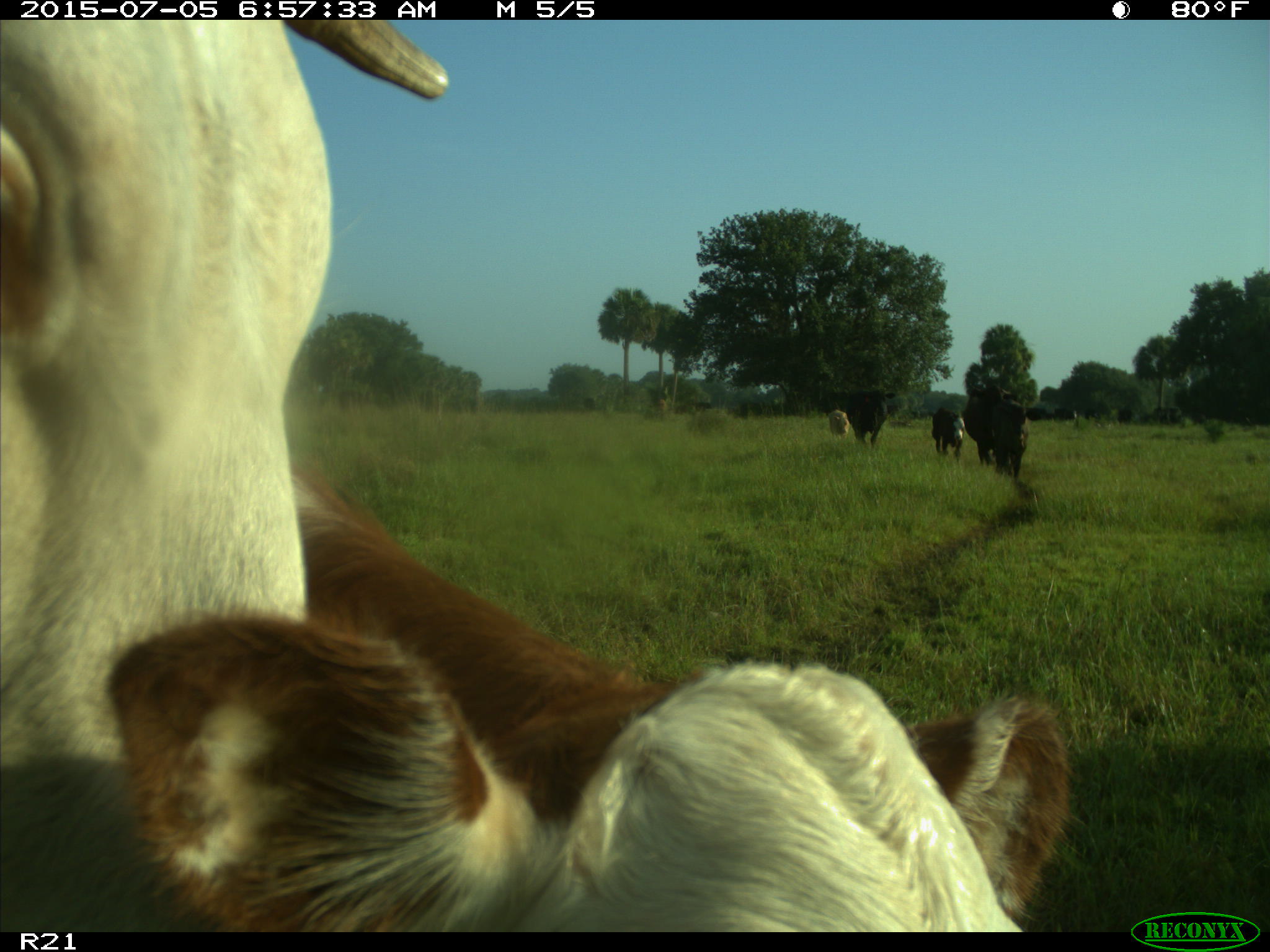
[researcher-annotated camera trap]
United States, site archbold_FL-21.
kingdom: Animalia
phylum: Chordata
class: Mammalia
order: Artiodactyla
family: Bovidae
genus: Bos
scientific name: Bos taurus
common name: domestic cow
Bos taurus (domestic cow).